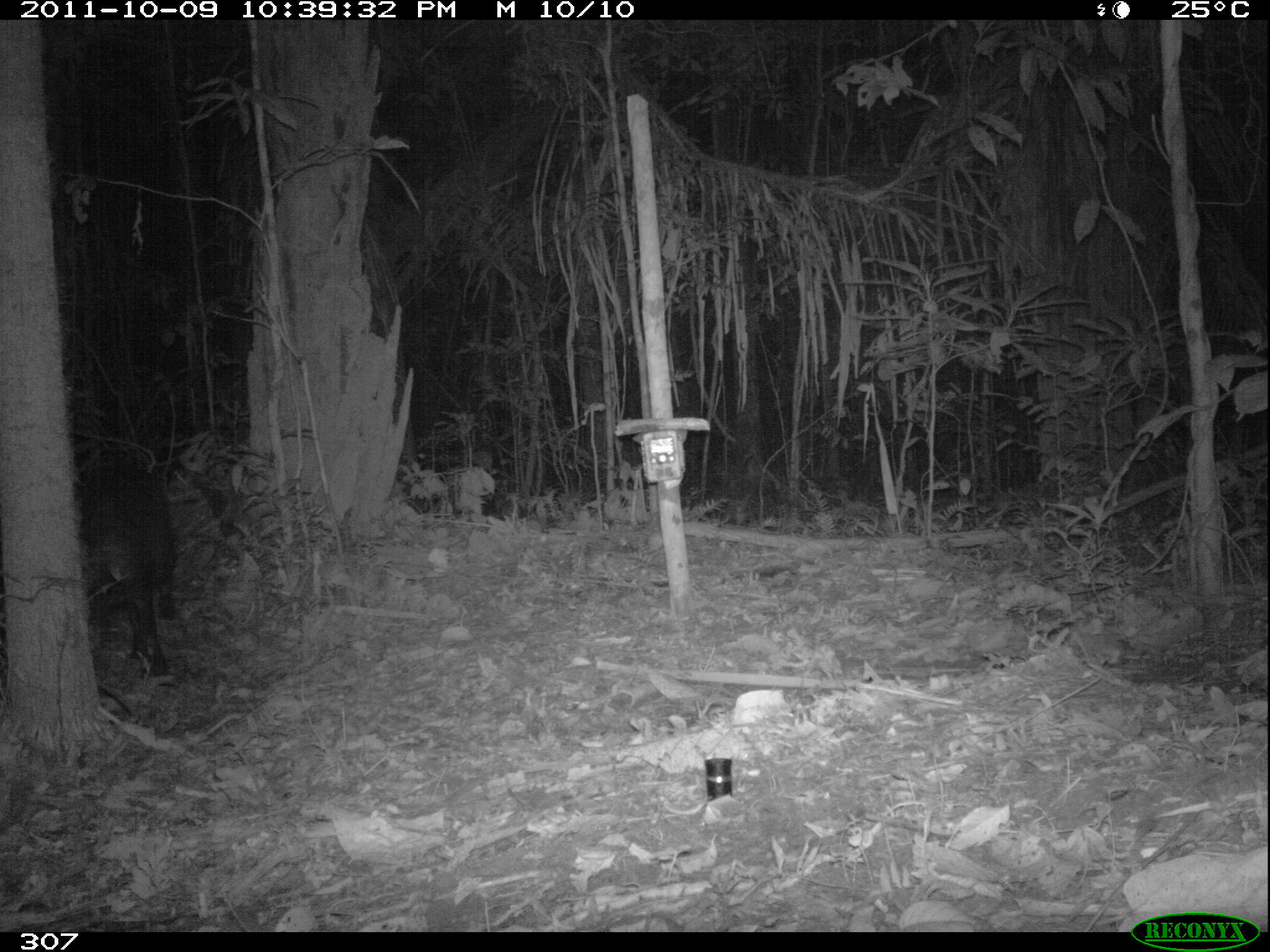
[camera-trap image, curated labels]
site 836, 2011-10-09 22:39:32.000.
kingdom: Animalia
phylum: Chordata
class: Mammalia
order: Artiodactyla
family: Tayassuidae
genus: Tayassu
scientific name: Tayassu pecari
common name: white-lipped peccary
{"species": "Tayassu pecari (white-lipped peccary)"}